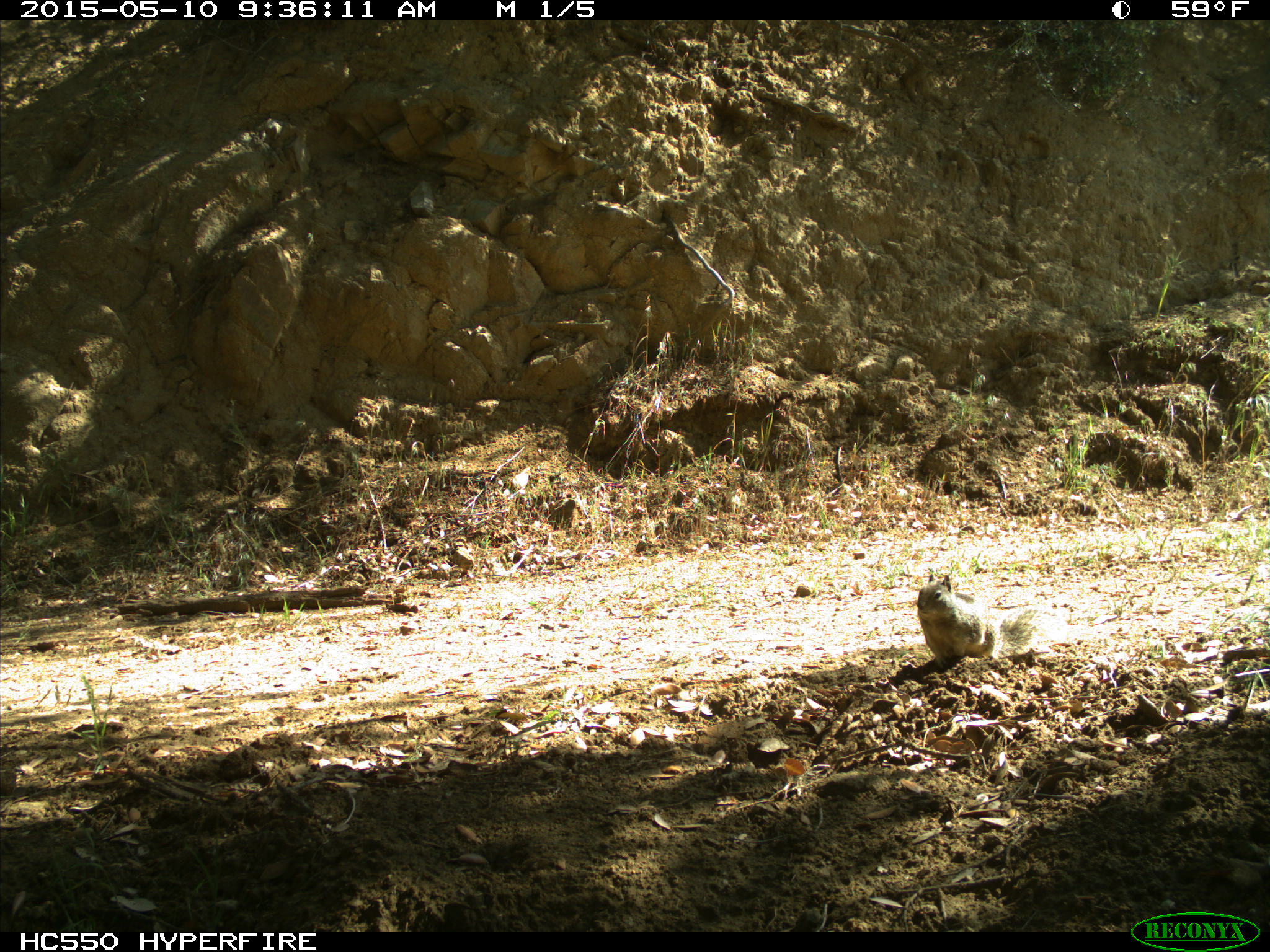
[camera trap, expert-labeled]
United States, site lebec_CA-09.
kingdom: Animalia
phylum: Chordata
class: Mammalia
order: Rodentia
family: Sciuridae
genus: Otospermophilus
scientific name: Otospermophilus beecheyi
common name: california ground squirrel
Otospermophilus beecheyi (california ground squirrel).